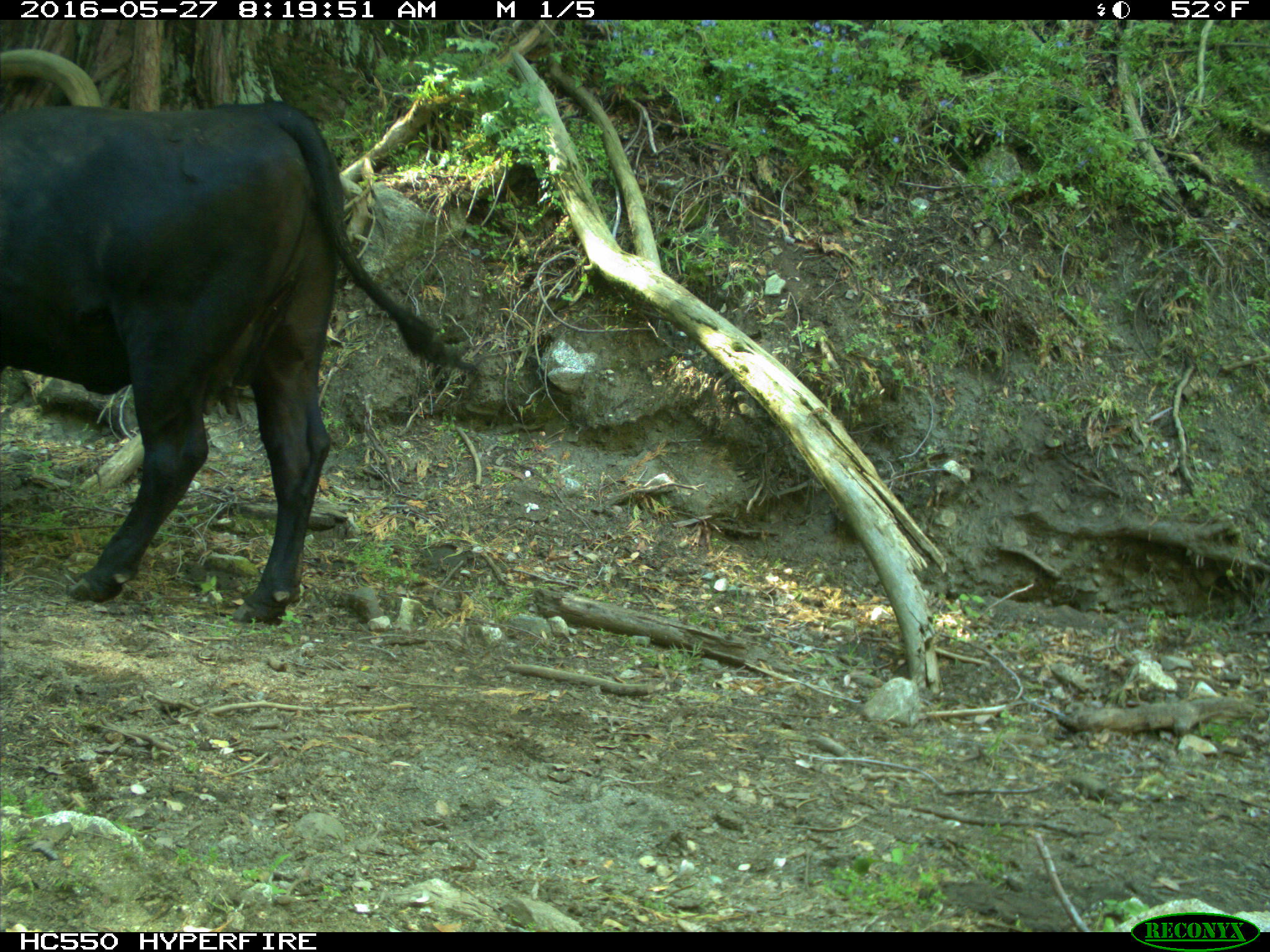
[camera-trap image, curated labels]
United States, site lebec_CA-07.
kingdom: Animalia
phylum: Chordata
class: Mammalia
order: Artiodactyla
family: Bovidae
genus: Bos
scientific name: Bos taurus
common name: domestic cow